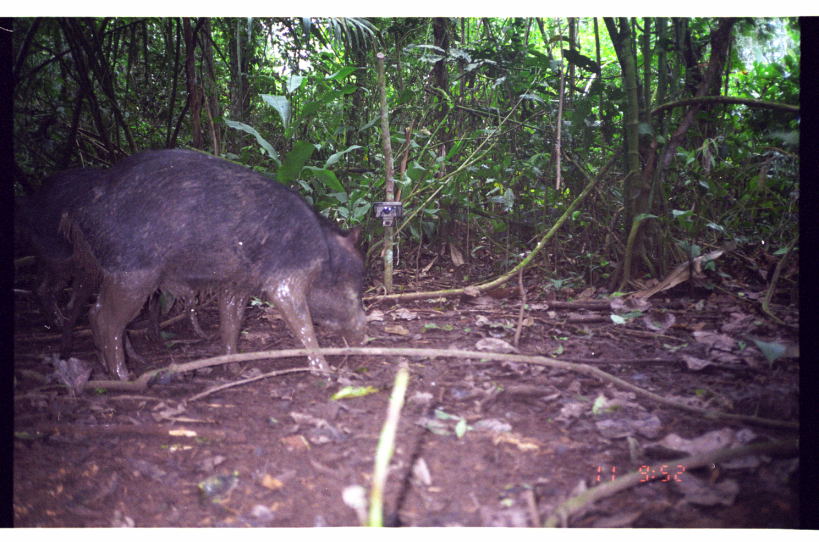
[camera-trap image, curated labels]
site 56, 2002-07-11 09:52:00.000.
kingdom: Animalia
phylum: Chordata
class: Mammalia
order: Artiodactyla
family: Tayassuidae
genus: Tayassu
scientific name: Tayassu pecari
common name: white-lipped peccary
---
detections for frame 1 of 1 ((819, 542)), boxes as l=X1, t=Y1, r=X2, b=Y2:
tayassu pecari: l=52, t=146, r=368, b=383; l=18, t=165, r=215, b=365